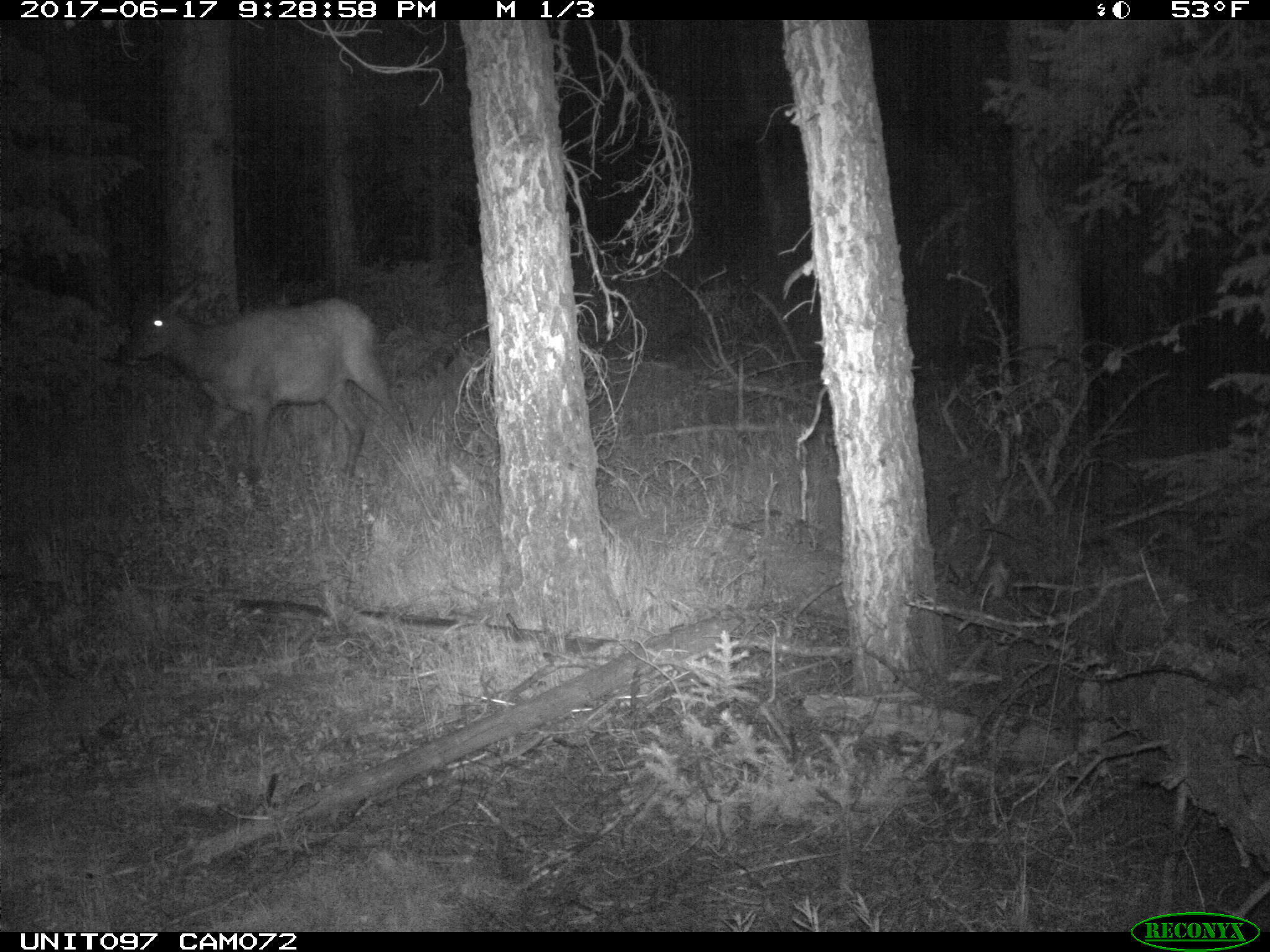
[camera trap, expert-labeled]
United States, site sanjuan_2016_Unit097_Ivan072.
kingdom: Animalia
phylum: Chordata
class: Mammalia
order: Artiodactyla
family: Cervidae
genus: Cervus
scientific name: Cervus elaphus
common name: red deer